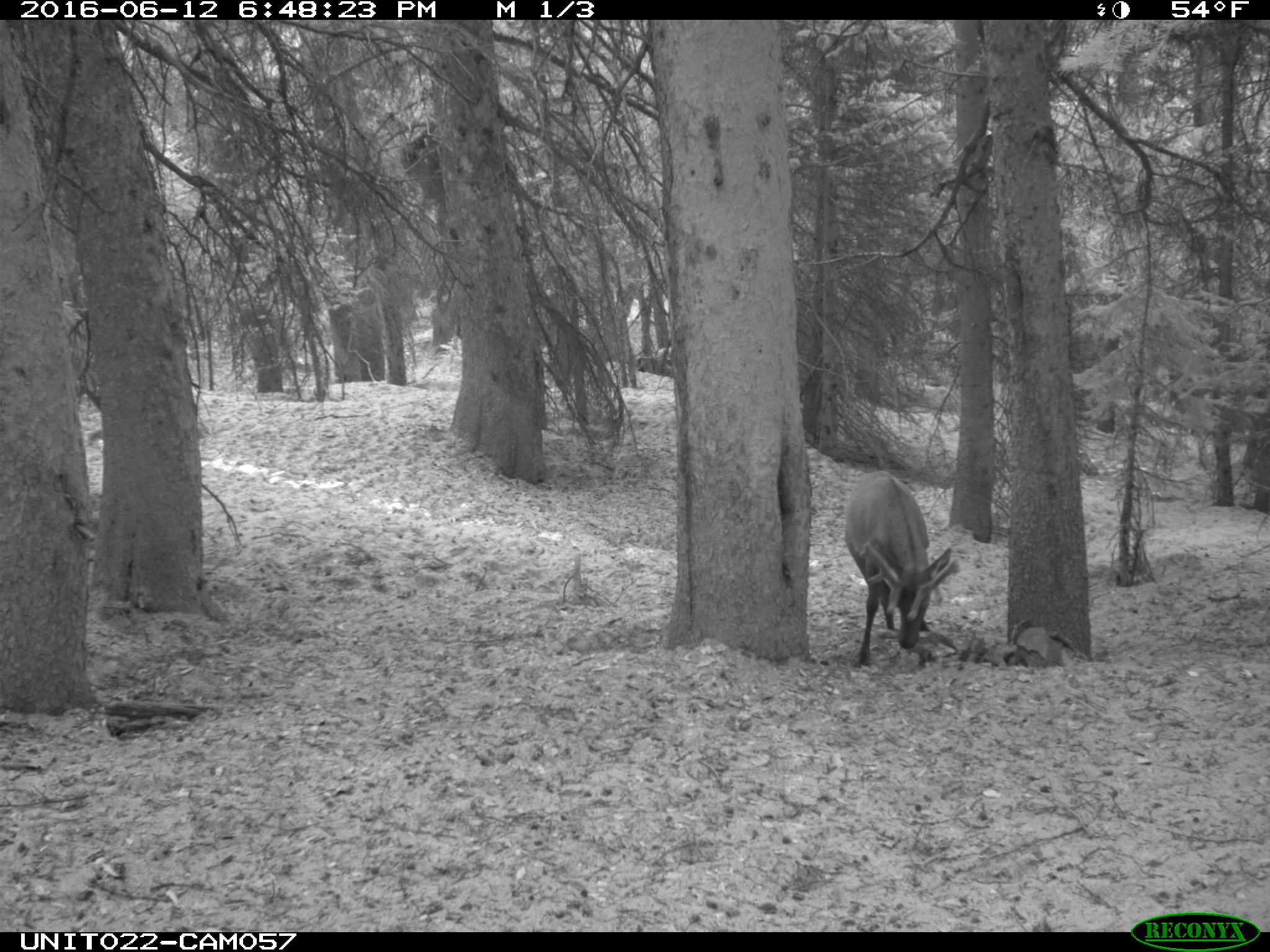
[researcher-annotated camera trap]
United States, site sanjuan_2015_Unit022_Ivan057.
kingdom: Animalia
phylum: Chordata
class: Mammalia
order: Artiodactyla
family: Cervidae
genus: Cervus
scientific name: Cervus elaphus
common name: red deer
Cervus elaphus (red deer).